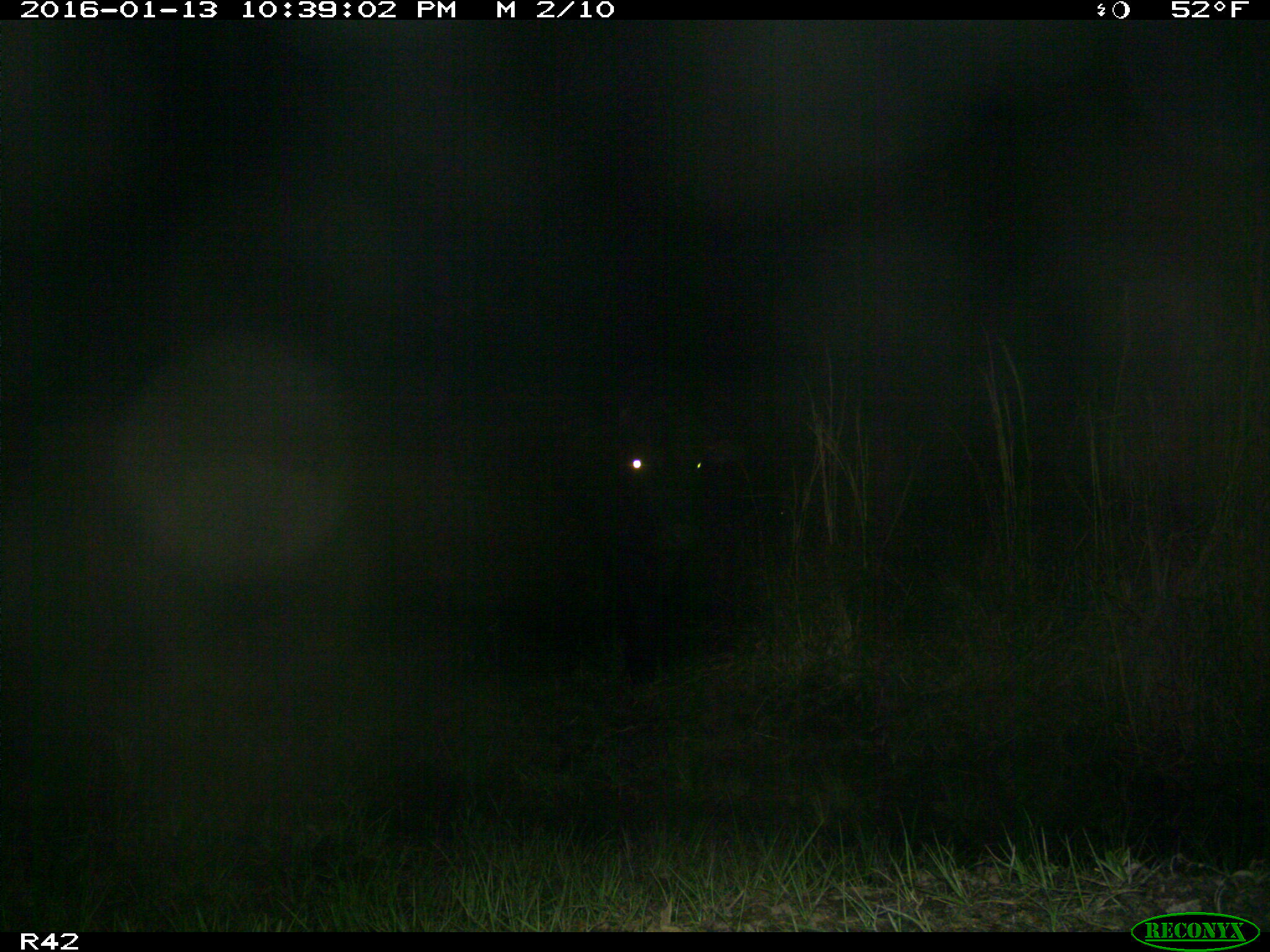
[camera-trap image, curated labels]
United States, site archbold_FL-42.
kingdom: Animalia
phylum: Chordata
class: Mammalia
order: Artiodactyla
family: Bovidae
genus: Bos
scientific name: Bos taurus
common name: domestic cow